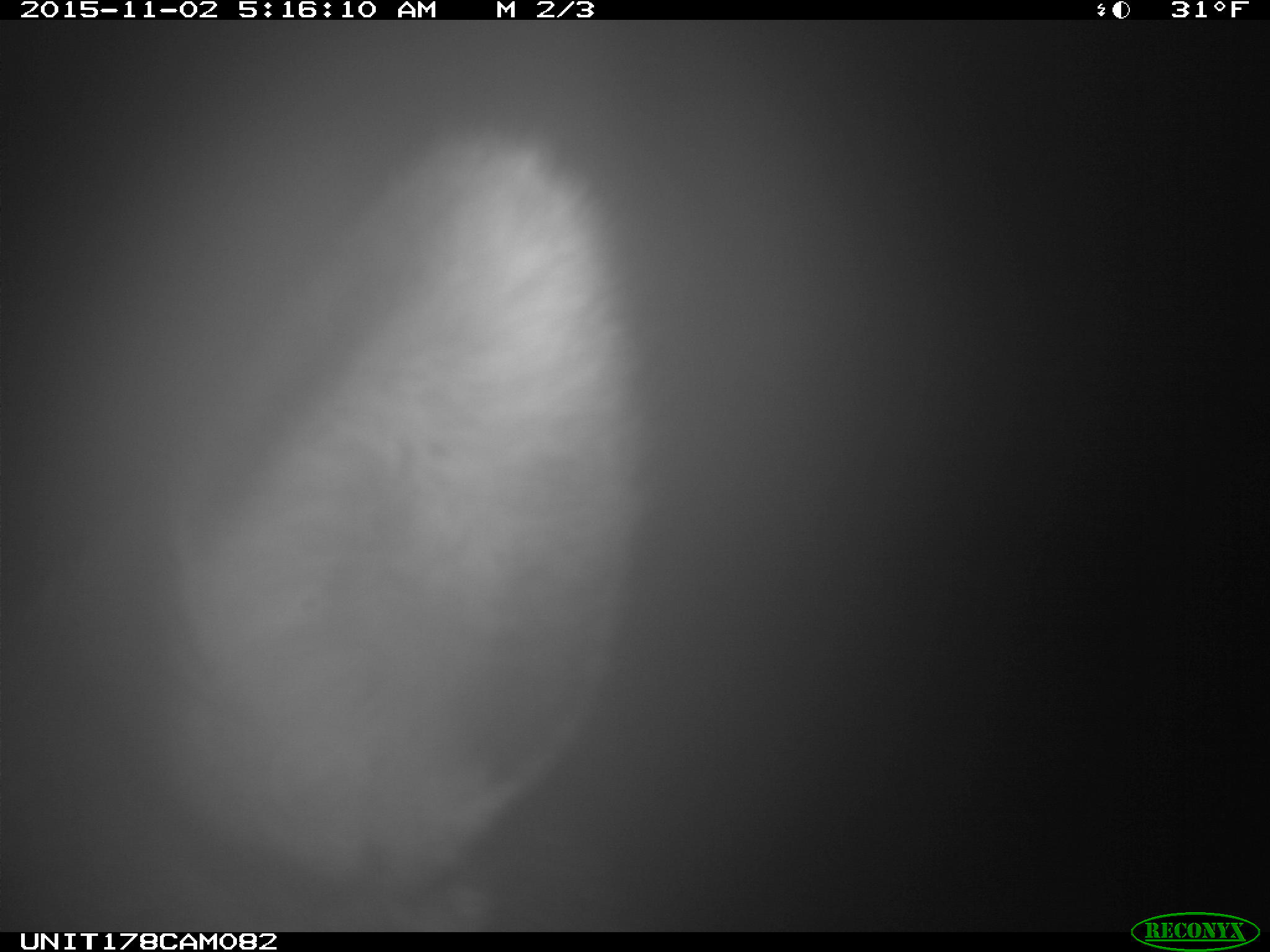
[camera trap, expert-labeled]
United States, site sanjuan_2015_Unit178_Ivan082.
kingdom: Animalia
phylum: Chordata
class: Mammalia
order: Artiodactyla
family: Cervidae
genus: Cervus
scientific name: Cervus elaphus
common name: red deer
Cervus elaphus (red deer).